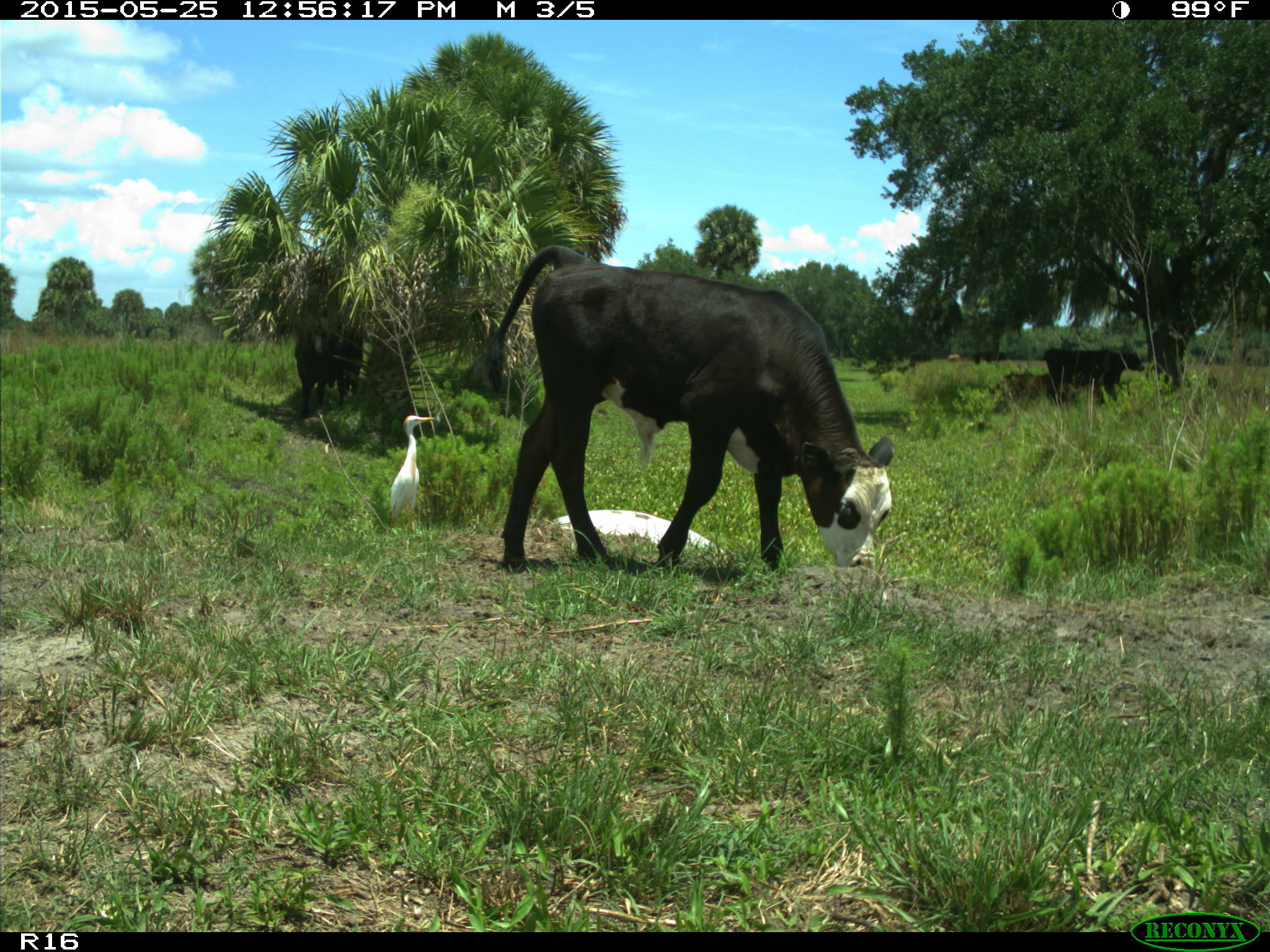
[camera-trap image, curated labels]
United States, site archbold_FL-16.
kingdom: Animalia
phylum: Chordata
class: Mammalia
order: Artiodactyla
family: Bovidae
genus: Bos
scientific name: Bos taurus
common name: domestic cow